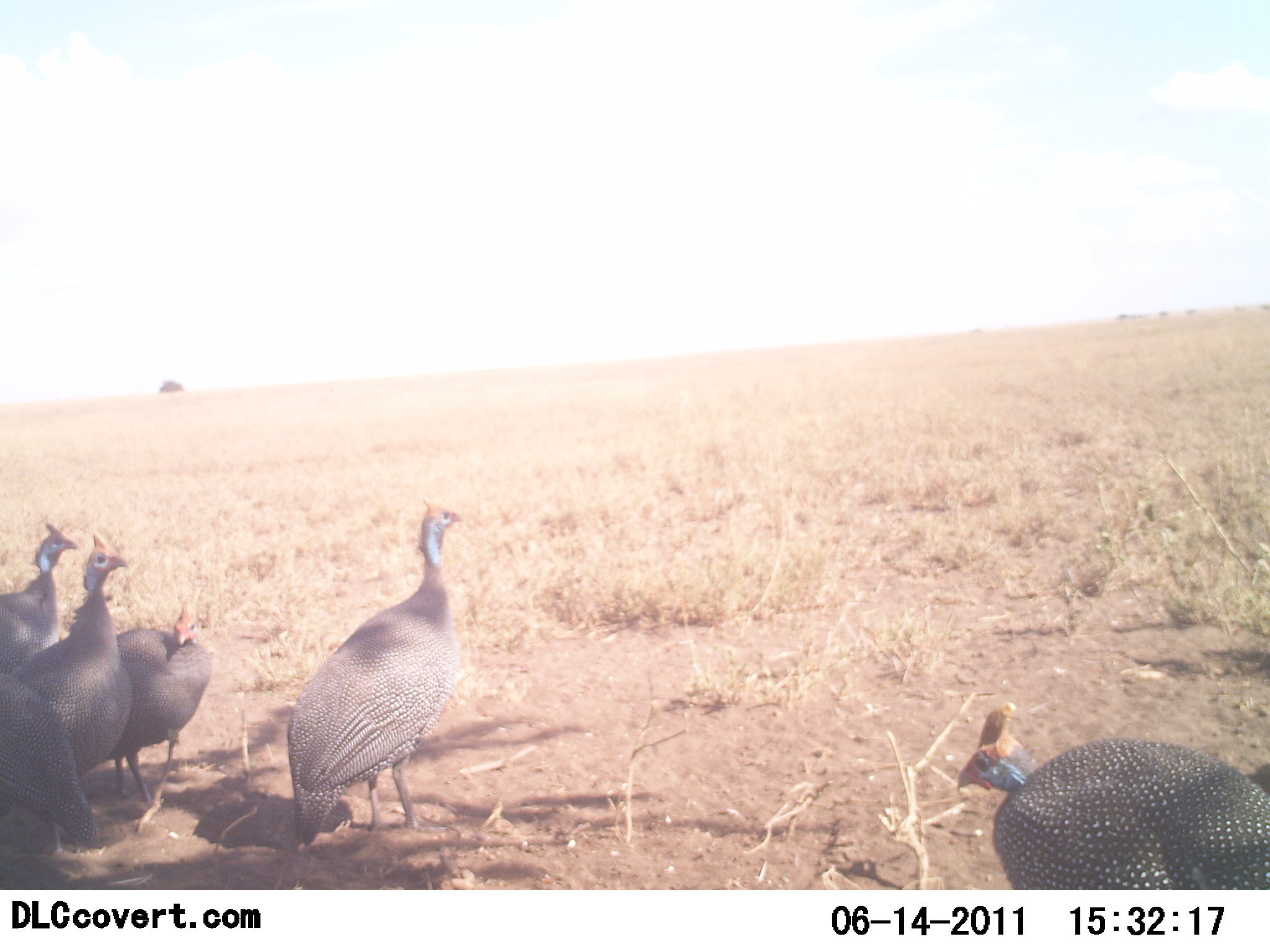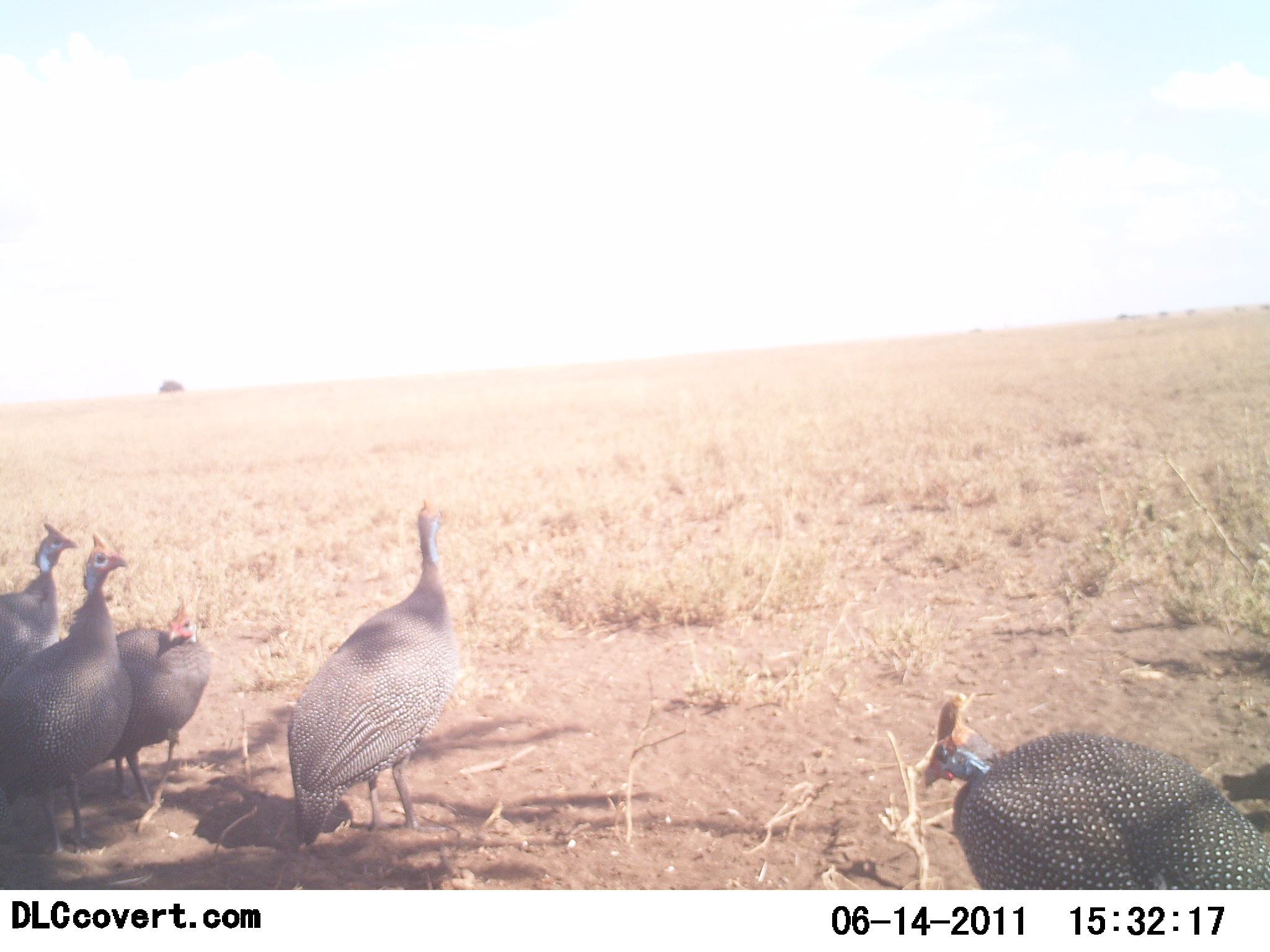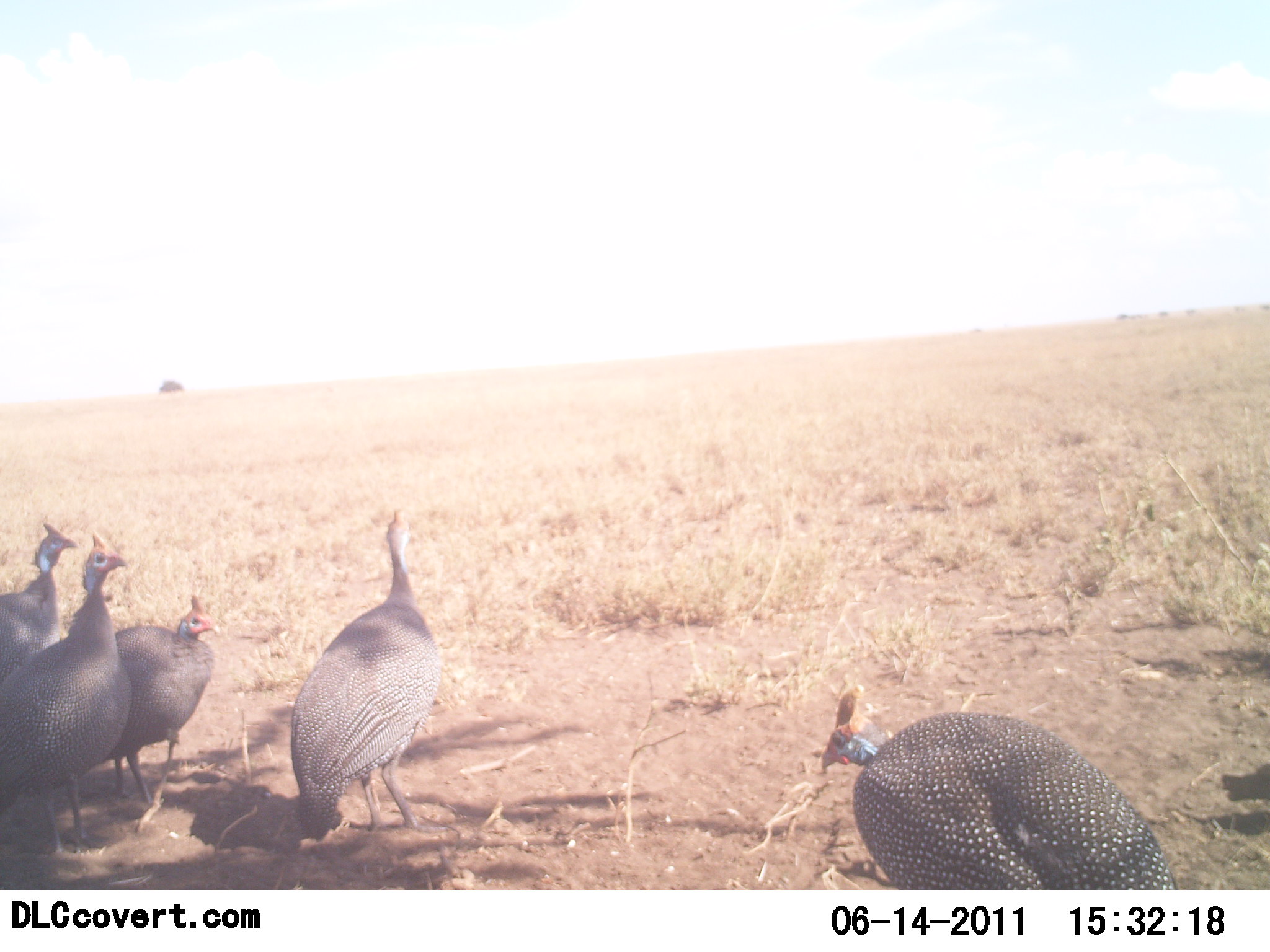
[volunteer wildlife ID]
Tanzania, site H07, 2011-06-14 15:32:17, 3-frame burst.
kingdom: Animalia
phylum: Chordata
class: Aves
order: Galliformes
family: Numididae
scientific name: Numididae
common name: guinea fowl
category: guineafowl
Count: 5.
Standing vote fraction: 83%.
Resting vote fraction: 8%.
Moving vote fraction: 42%.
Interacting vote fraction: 0%.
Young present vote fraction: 0%.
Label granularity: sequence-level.